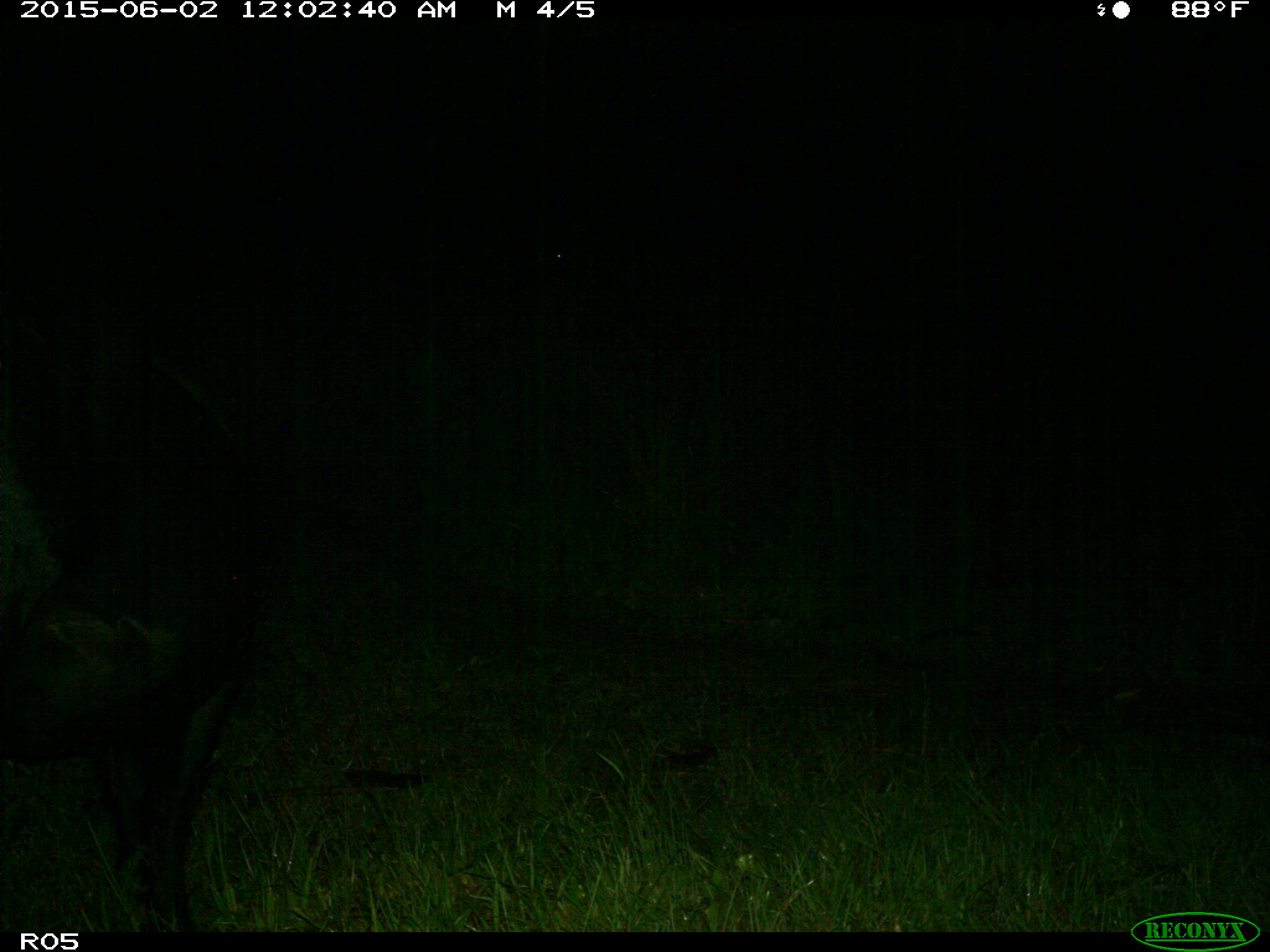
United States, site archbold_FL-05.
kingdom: Animalia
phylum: Chordata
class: Mammalia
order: Artiodactyla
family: Bovidae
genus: Bos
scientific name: Bos taurus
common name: domestic cow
Bos taurus (domestic cow).